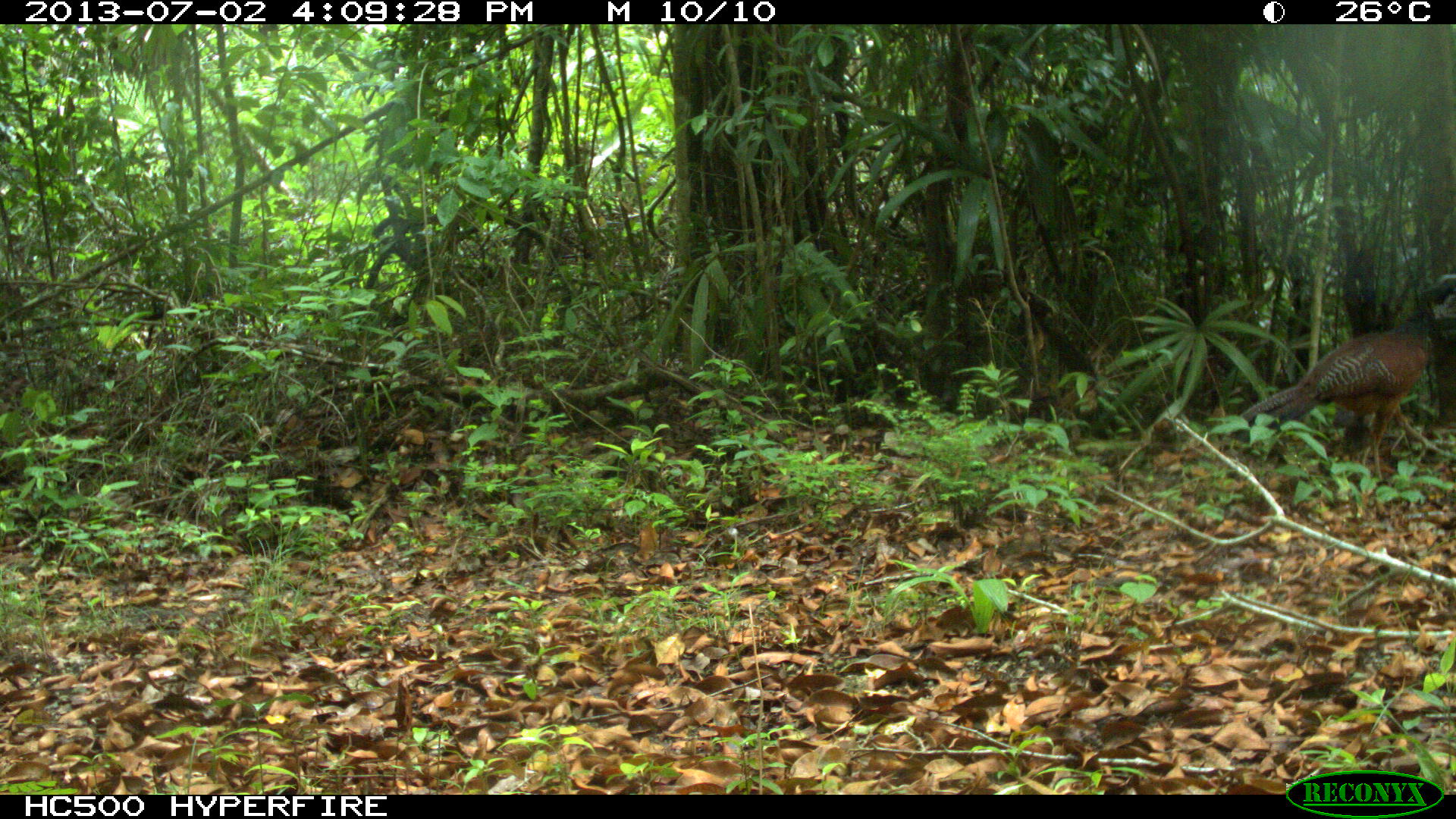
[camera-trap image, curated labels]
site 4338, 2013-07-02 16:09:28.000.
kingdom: Animalia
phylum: Chordata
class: Aves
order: Galliformes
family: Cracidae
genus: Crax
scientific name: Crax rubra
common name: great curassow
Crax rubra (great curassow), count 1, sex female.